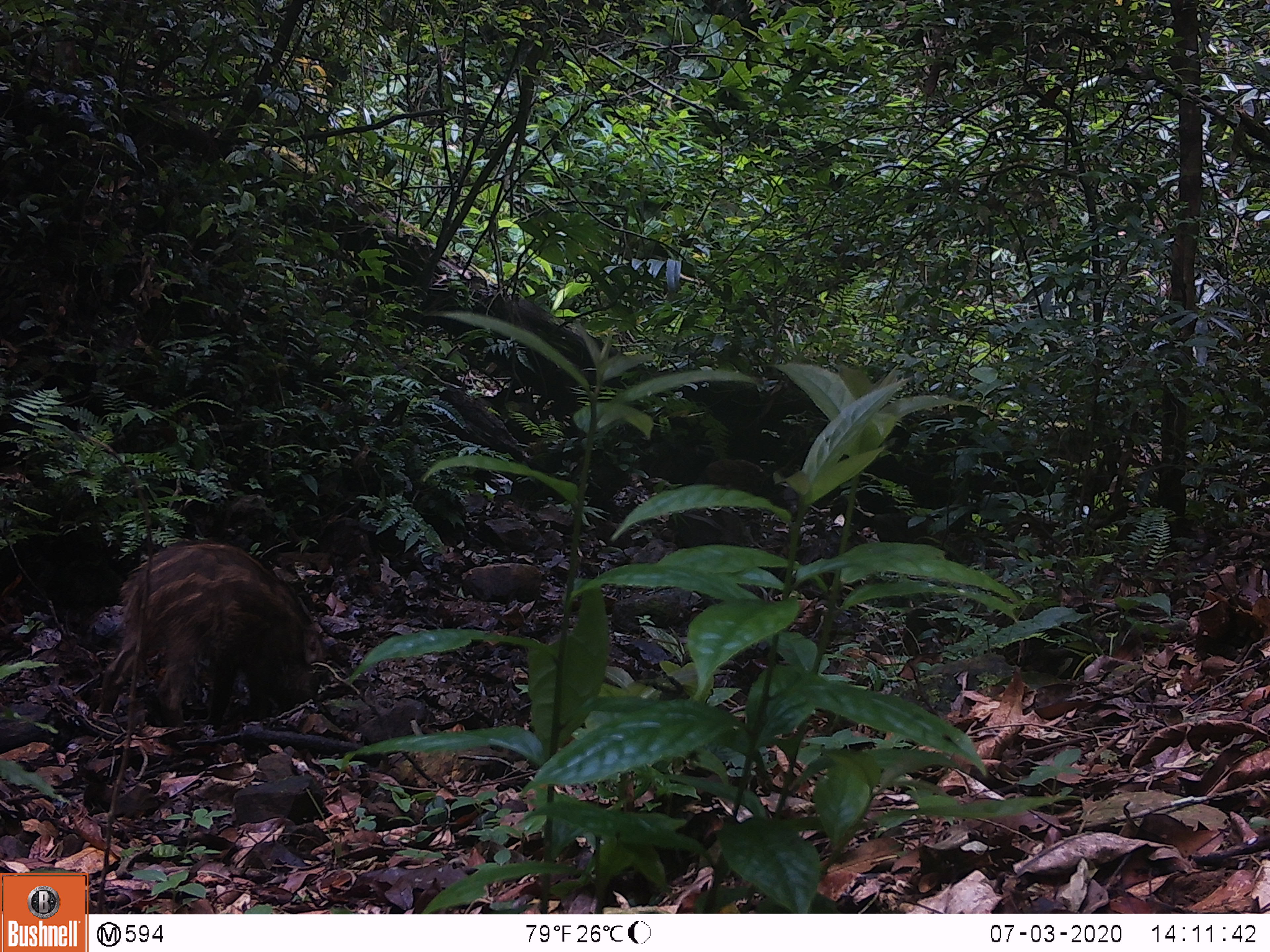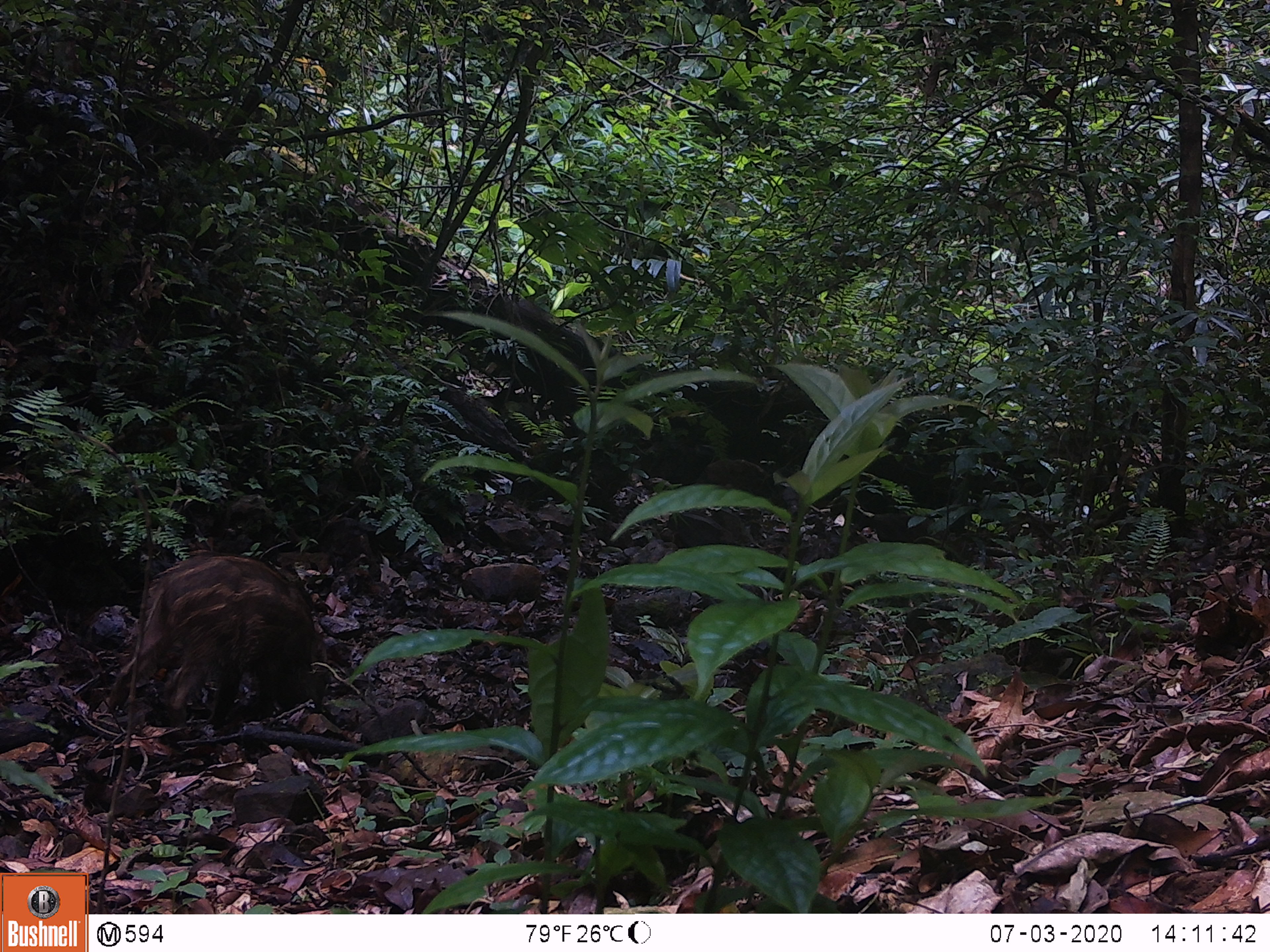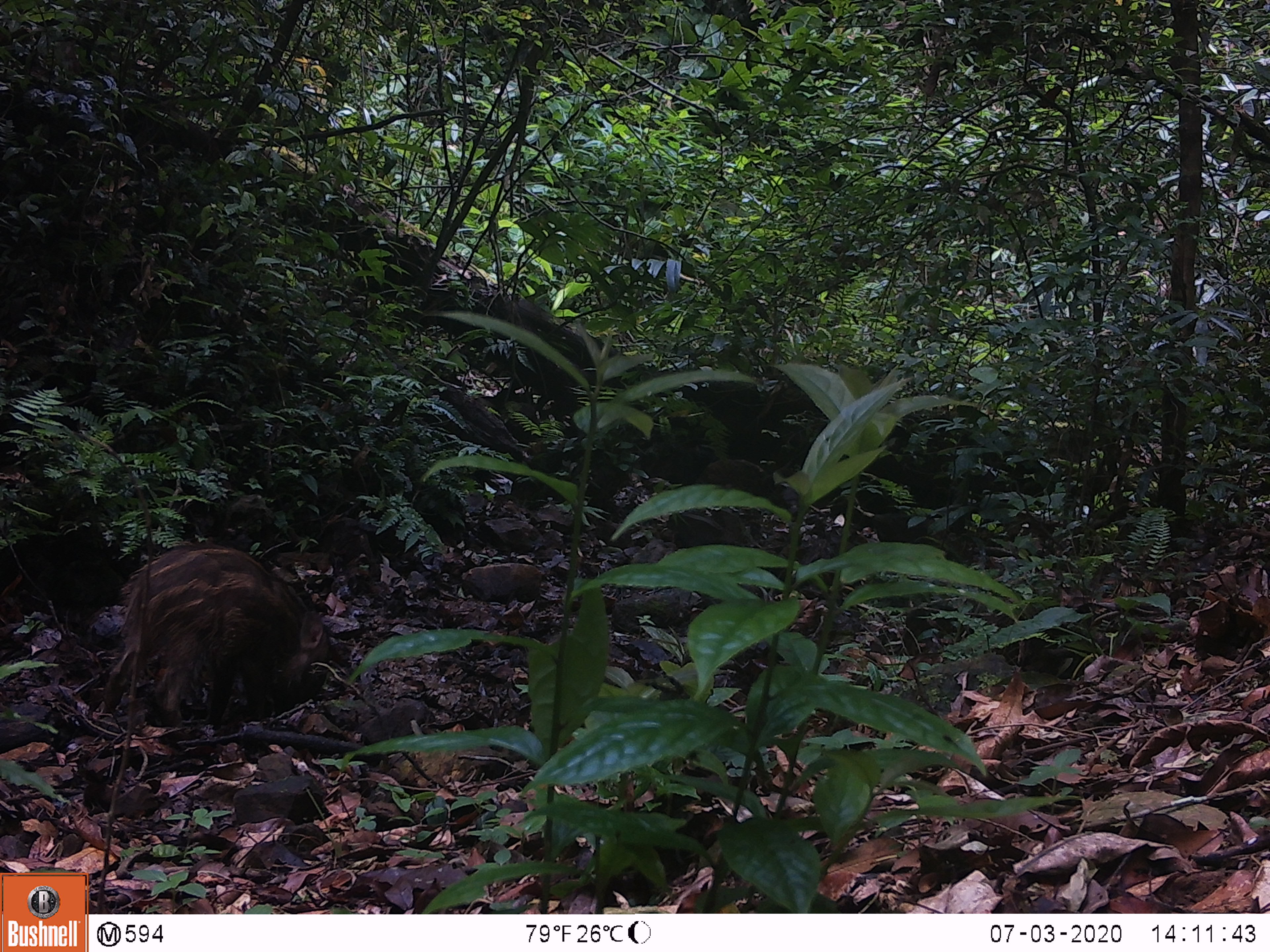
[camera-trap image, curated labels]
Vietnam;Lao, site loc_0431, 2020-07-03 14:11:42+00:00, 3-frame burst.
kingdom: Animalia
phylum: Chordata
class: Mammalia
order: Artiodactyla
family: Suidae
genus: Sus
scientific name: Sus scrofa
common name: eurasian wild pig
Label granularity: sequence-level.